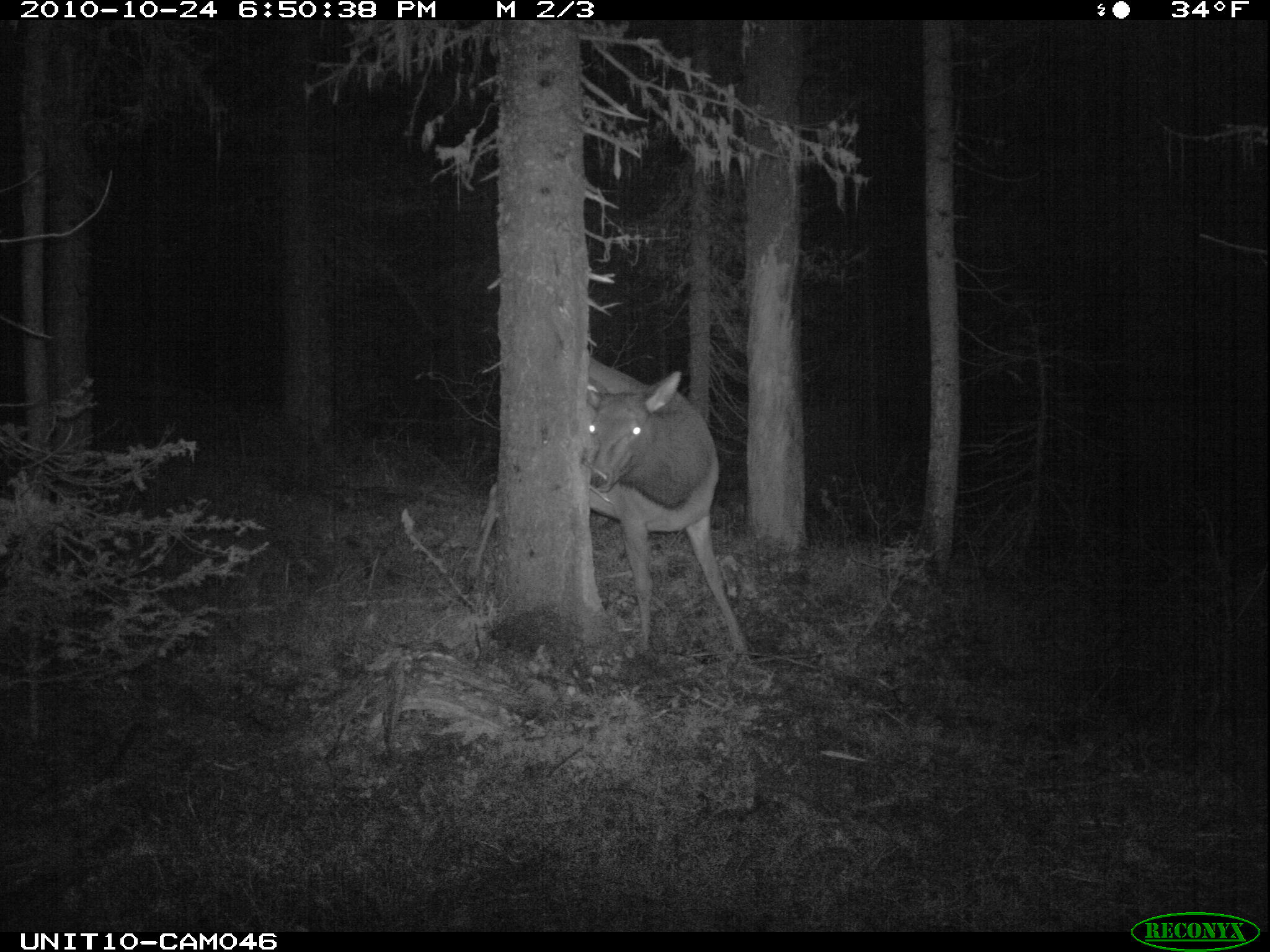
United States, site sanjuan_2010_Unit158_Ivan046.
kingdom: Animalia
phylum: Chordata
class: Mammalia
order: Artiodactyla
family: Cervidae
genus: Cervus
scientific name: Cervus elaphus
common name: red deer